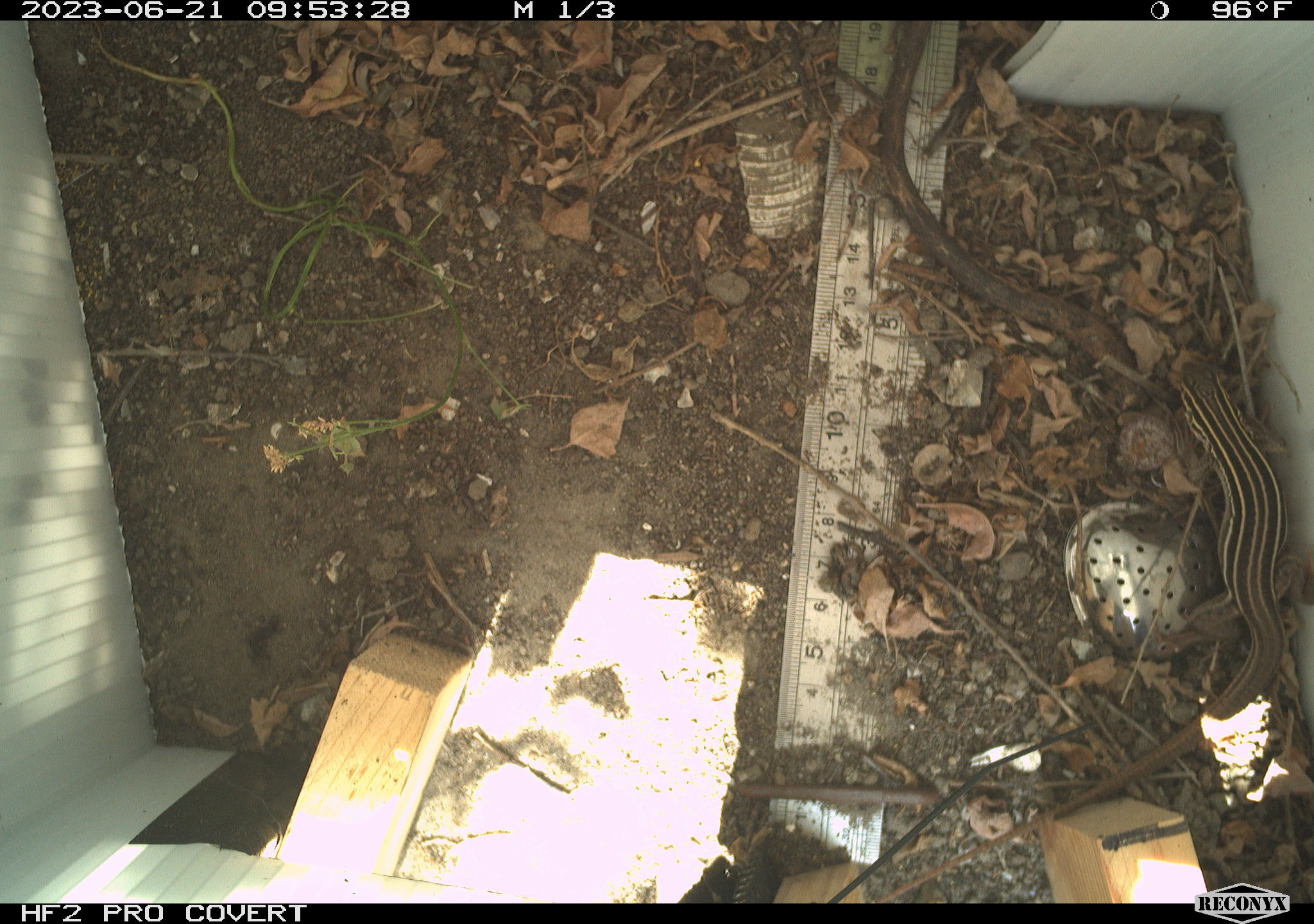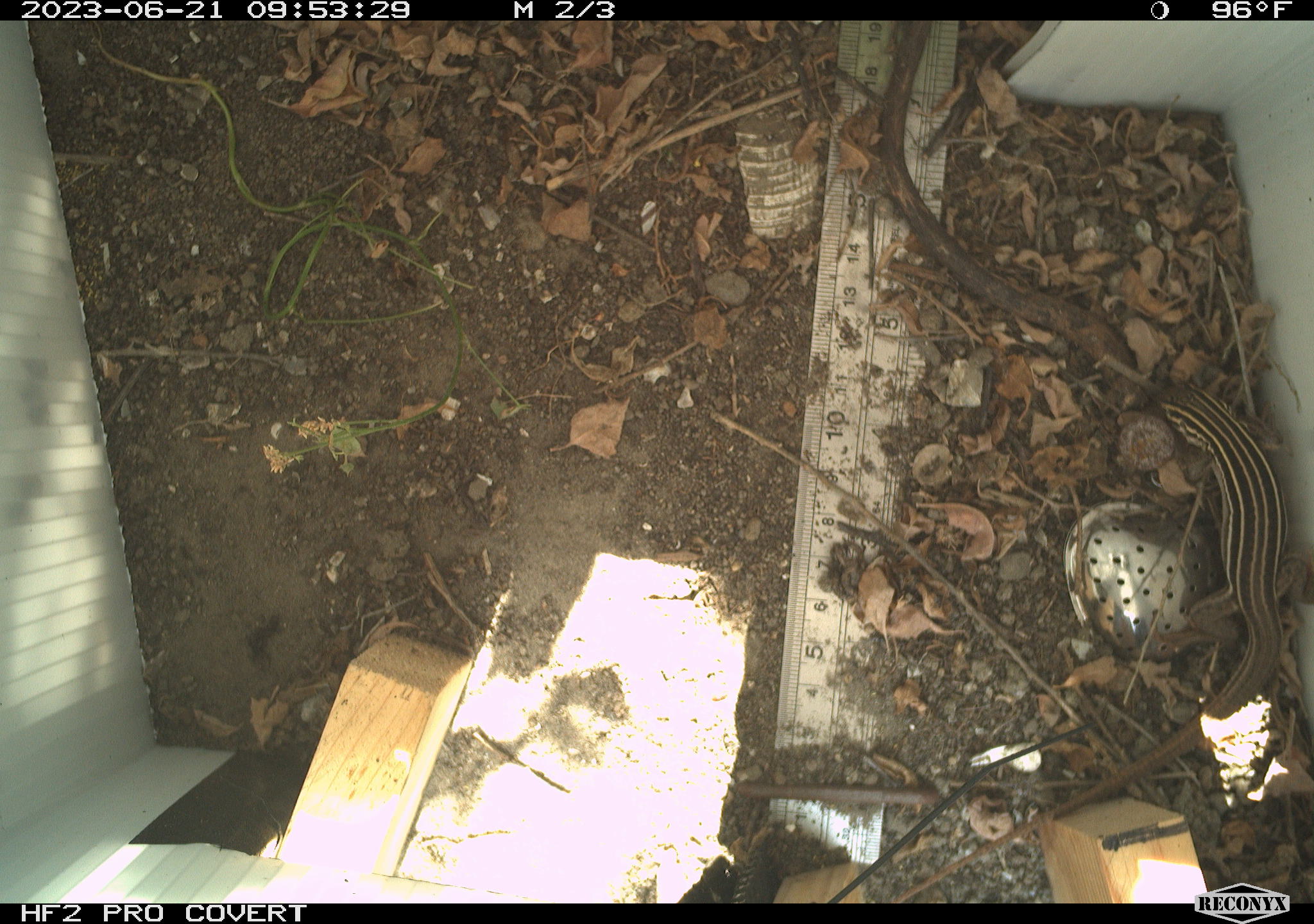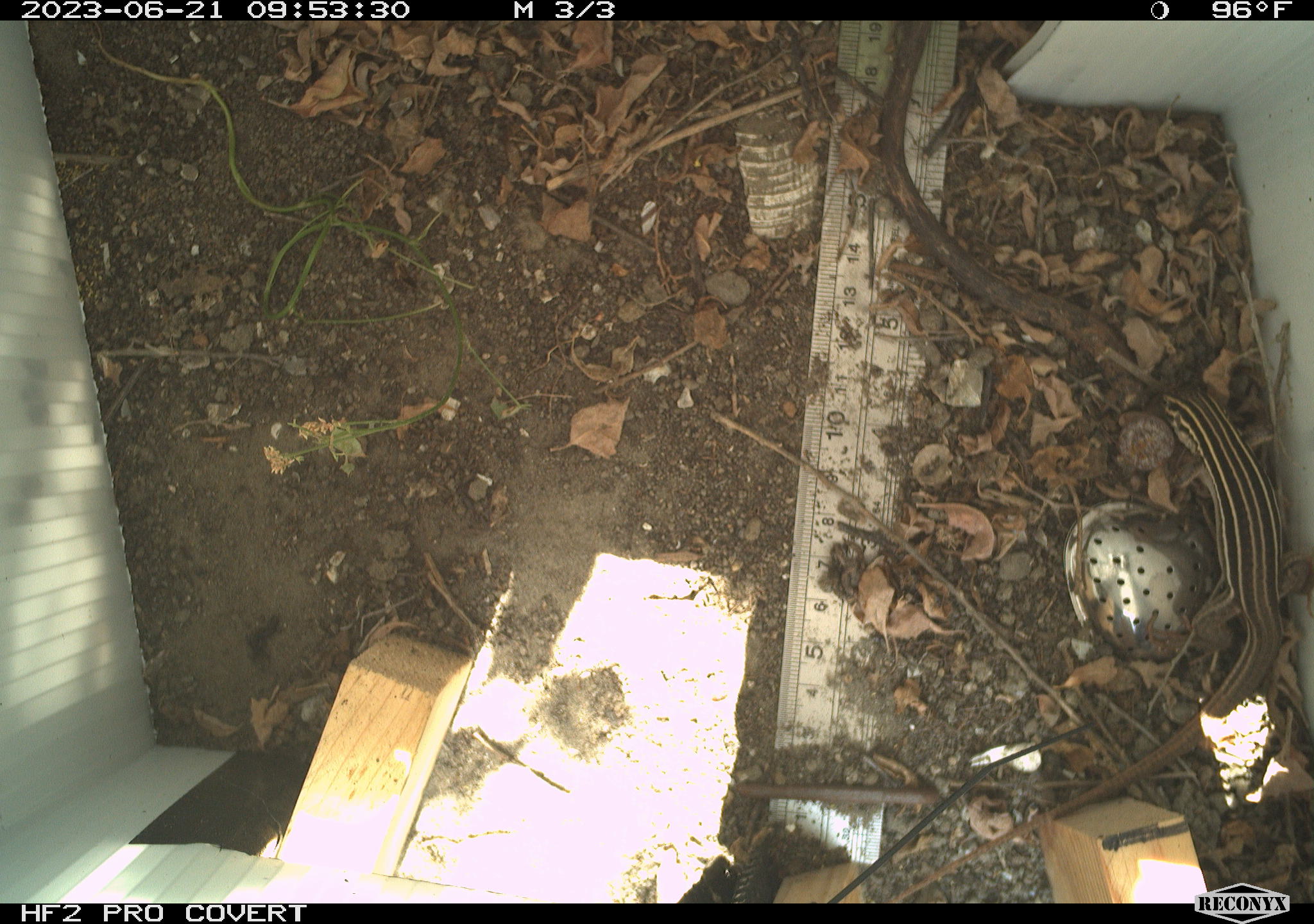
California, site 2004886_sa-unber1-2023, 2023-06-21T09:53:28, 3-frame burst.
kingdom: Animalia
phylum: Chordata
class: Reptilia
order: Squamata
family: Teiidae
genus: Aspidoscelis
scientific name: Aspidoscelis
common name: whiptail lizards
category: aspidoscelis species